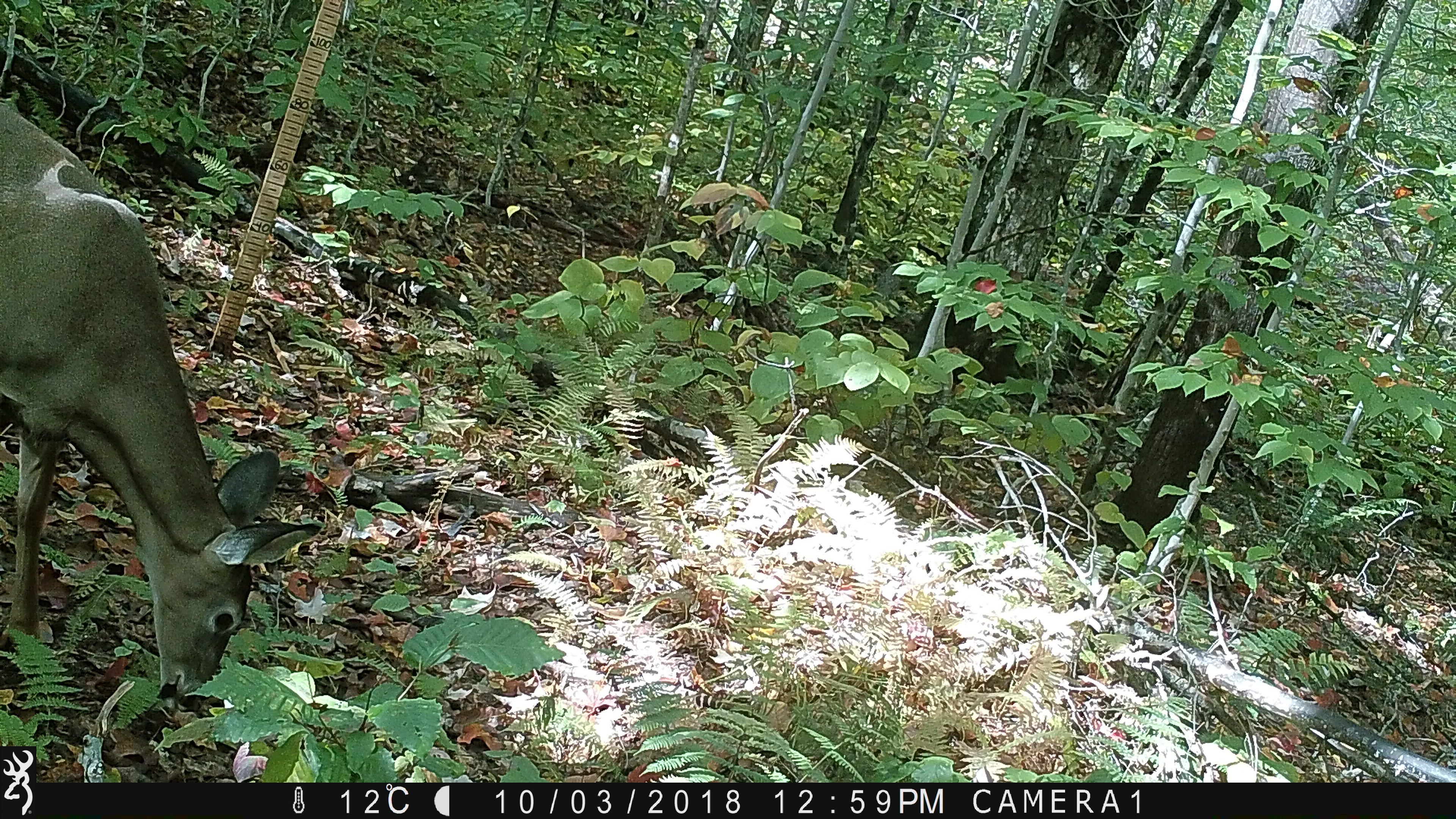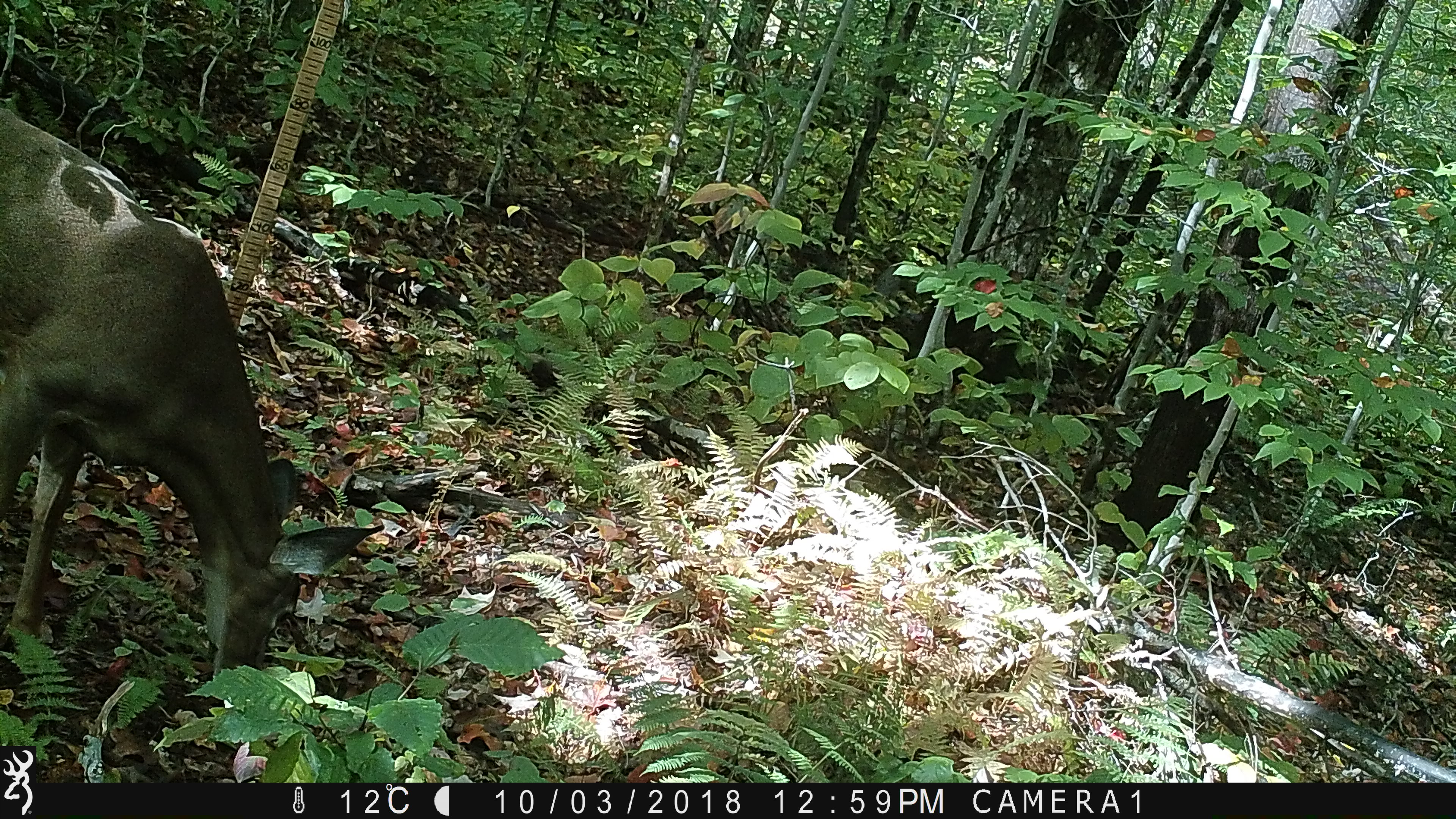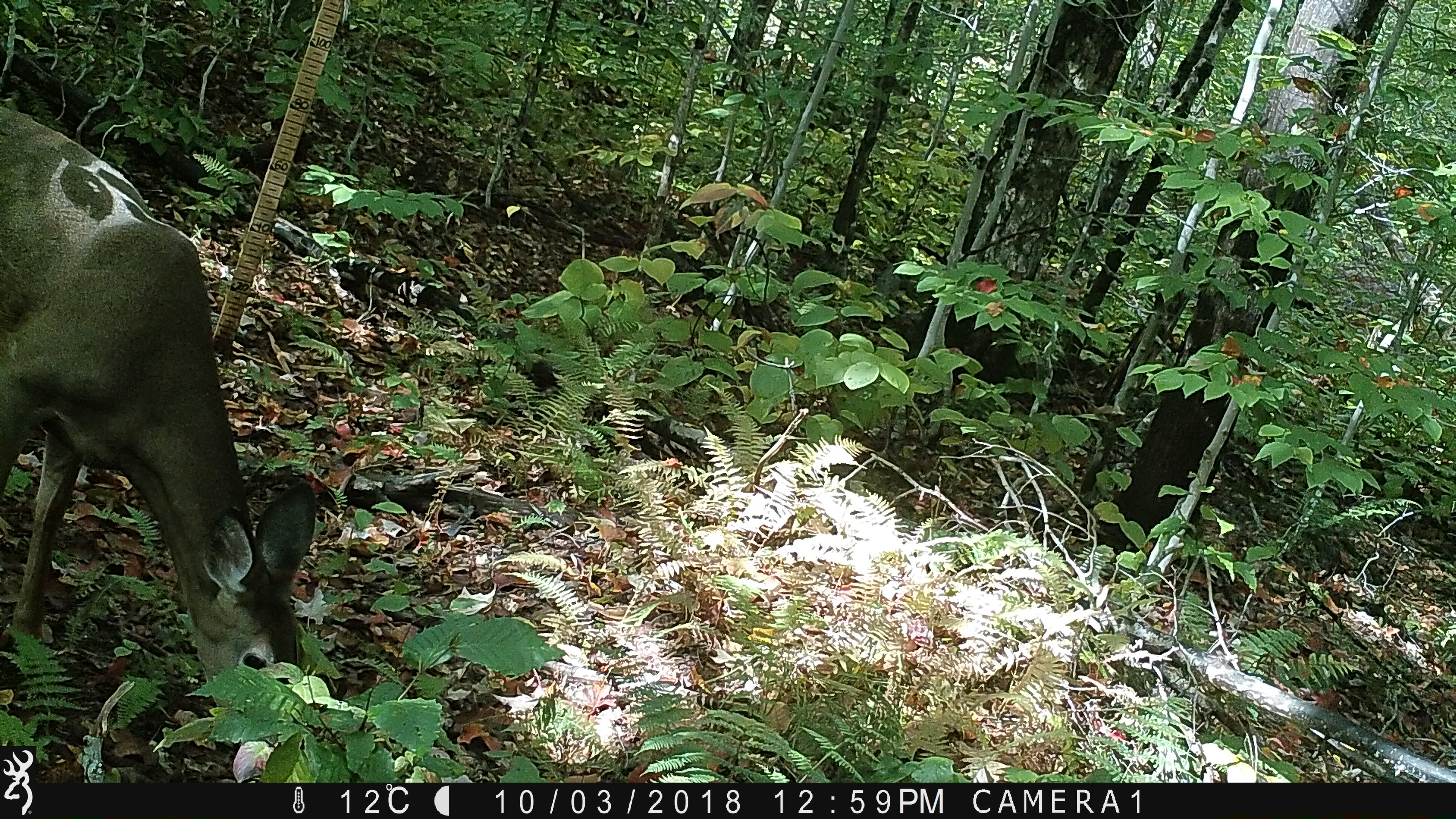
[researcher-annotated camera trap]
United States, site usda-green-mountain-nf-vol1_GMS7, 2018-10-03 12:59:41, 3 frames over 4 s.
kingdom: Animalia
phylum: Chordata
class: Mammalia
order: Artiodactyla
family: Cervidae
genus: Odocoileus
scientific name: Odocoileus virginianus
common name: white-tailed deer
White-tailed deer (Odocoileus virginianus).